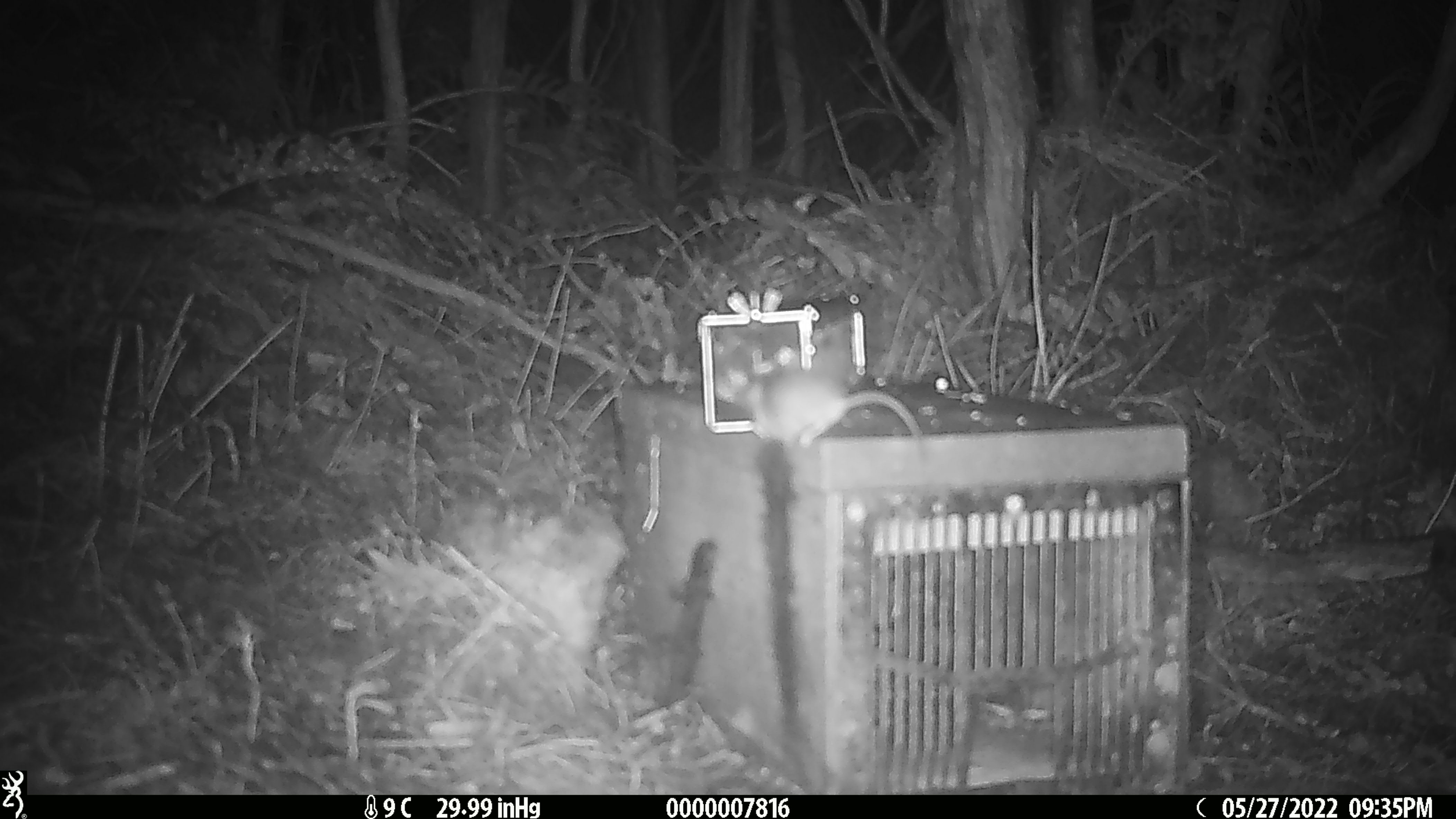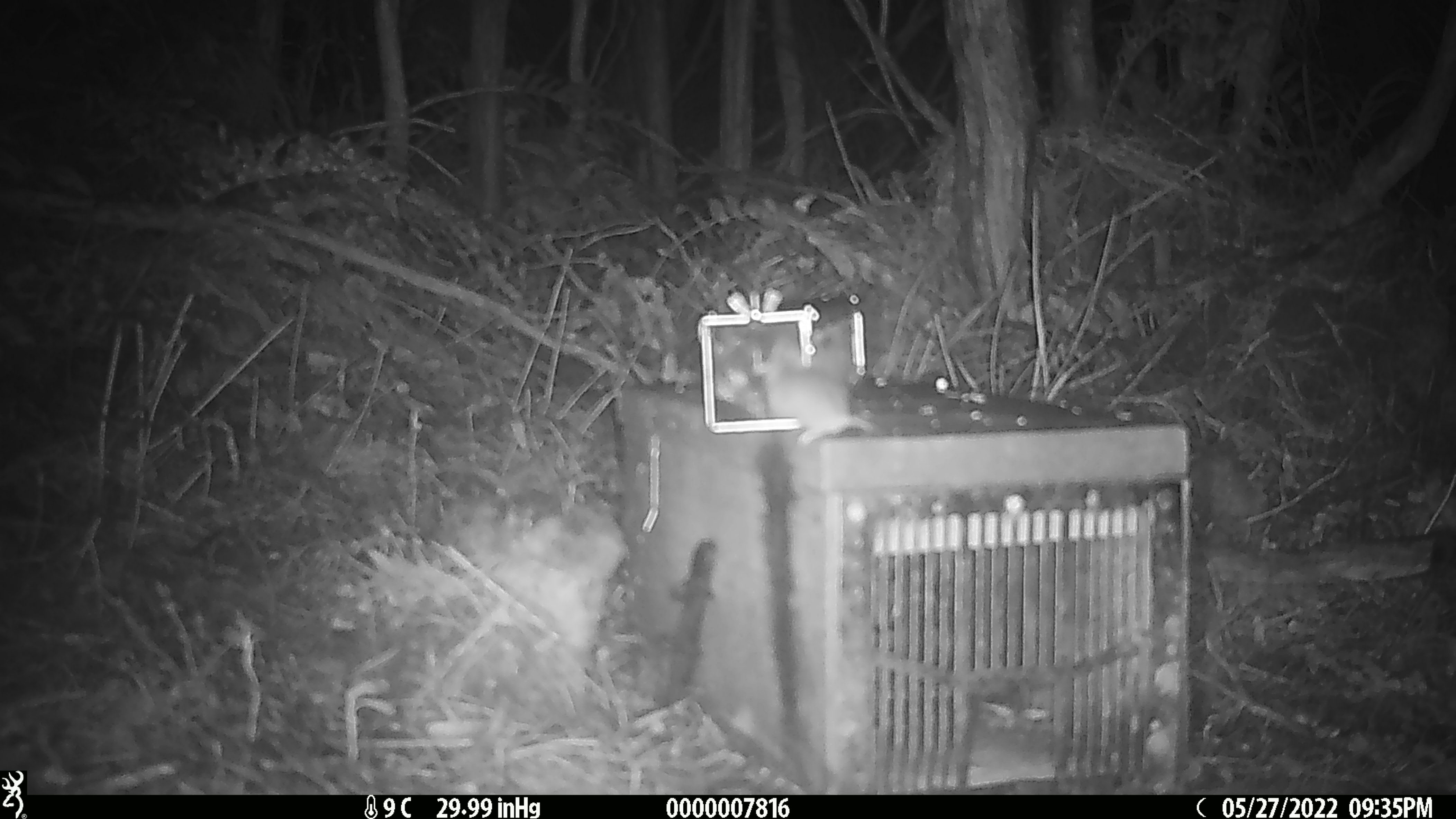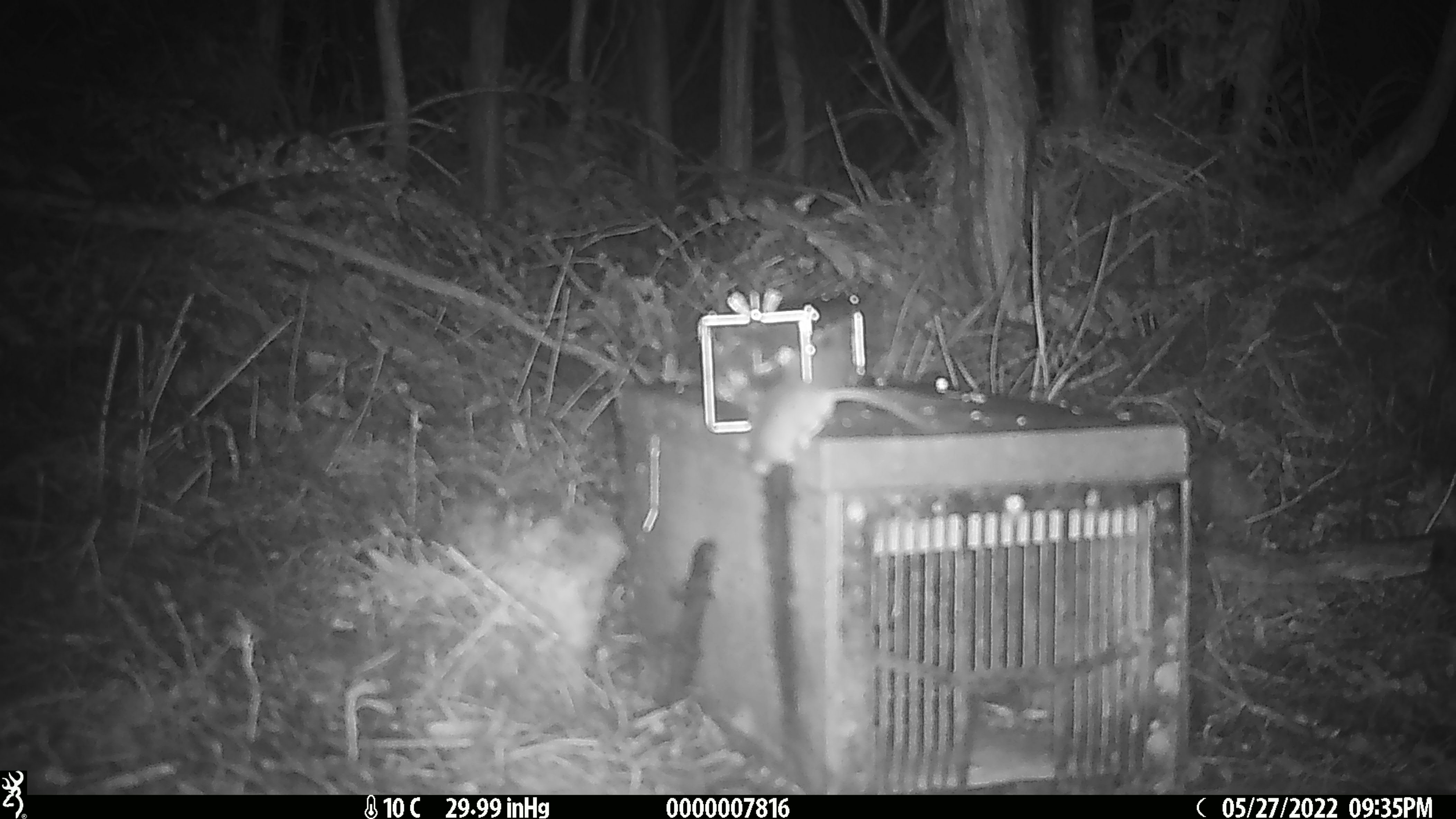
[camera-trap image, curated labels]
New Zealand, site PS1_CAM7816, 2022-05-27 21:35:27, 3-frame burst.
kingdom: Animalia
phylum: Chordata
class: Mammalia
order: Rodentia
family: Muridae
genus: Mus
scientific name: Mus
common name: mouse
Mouse (Mus).